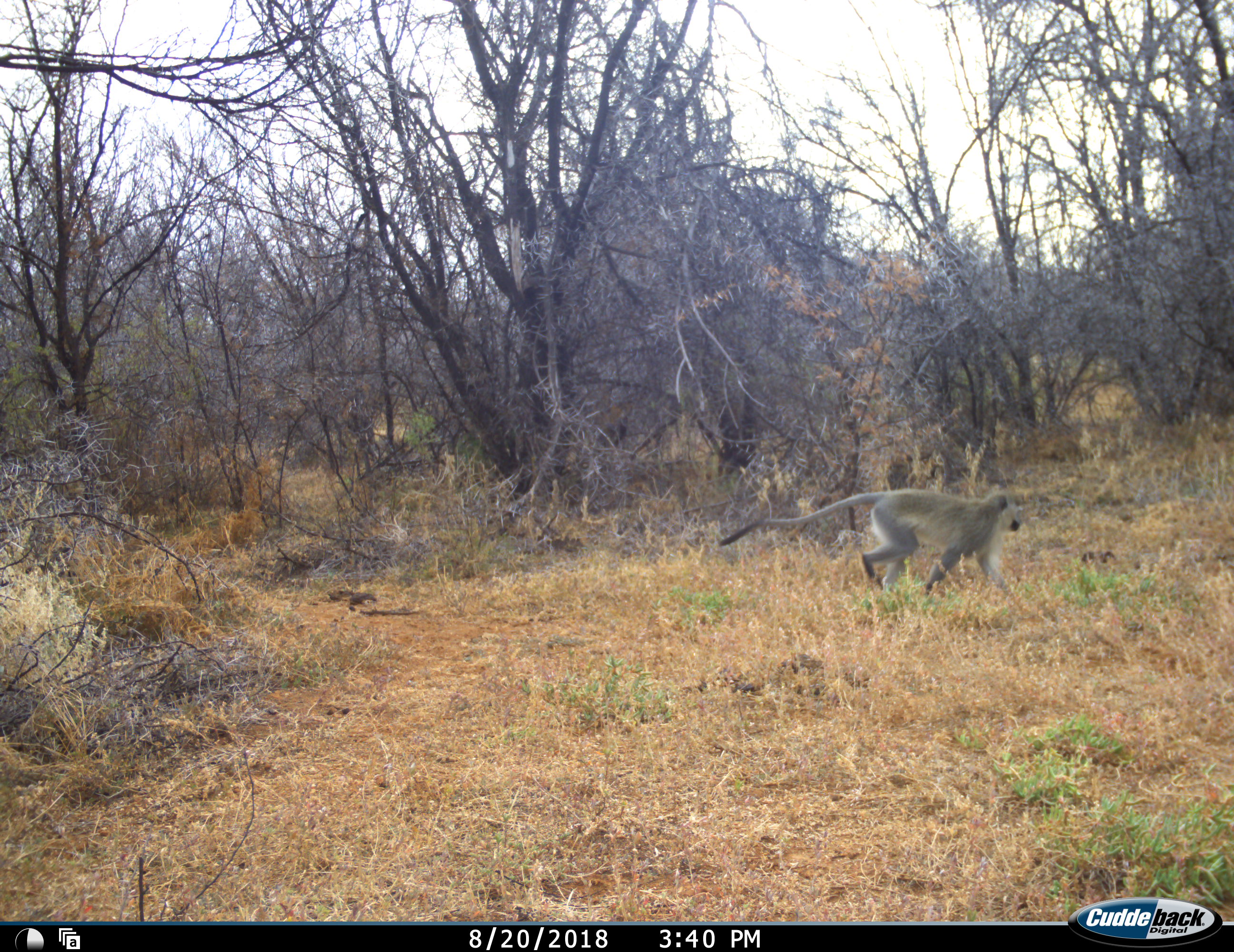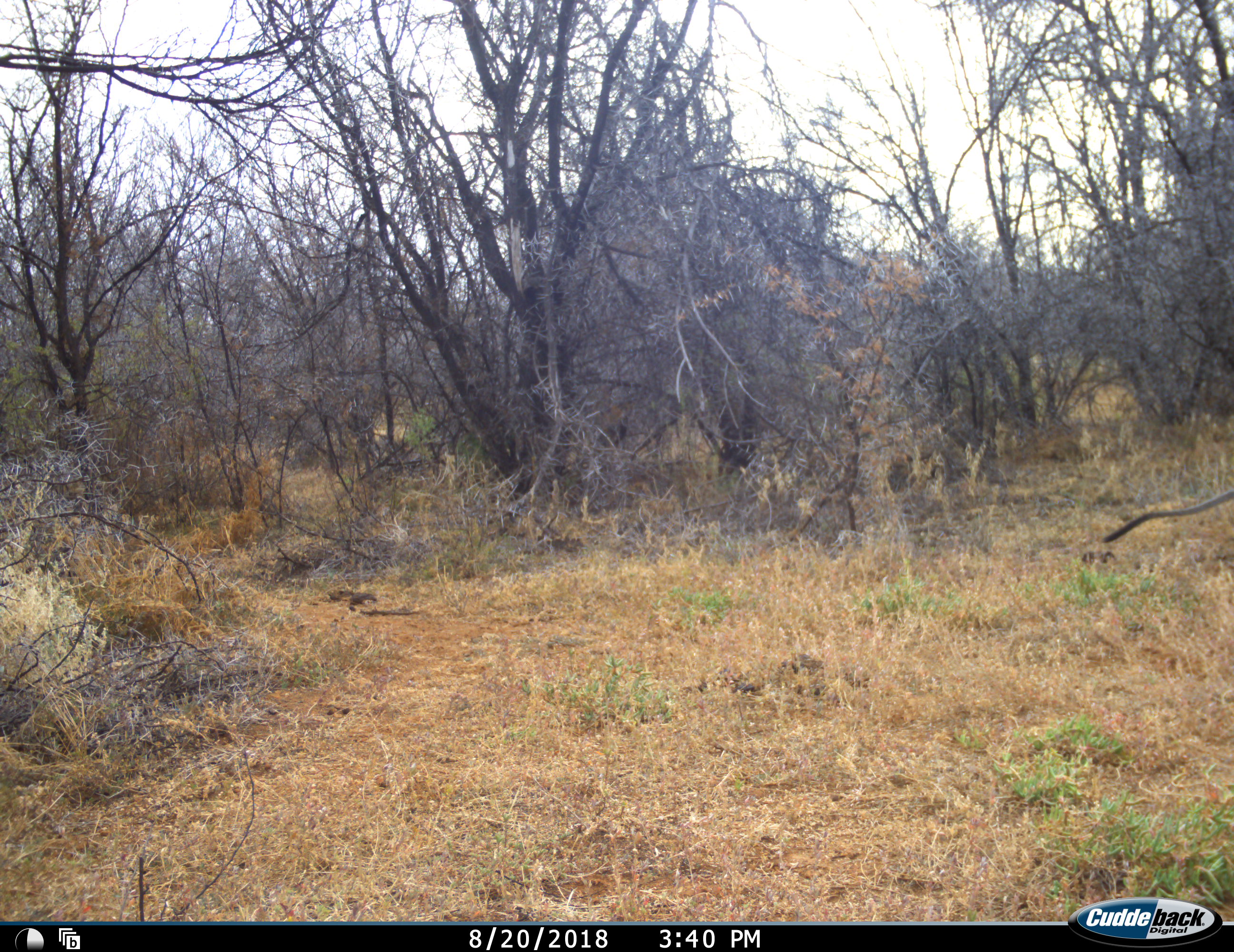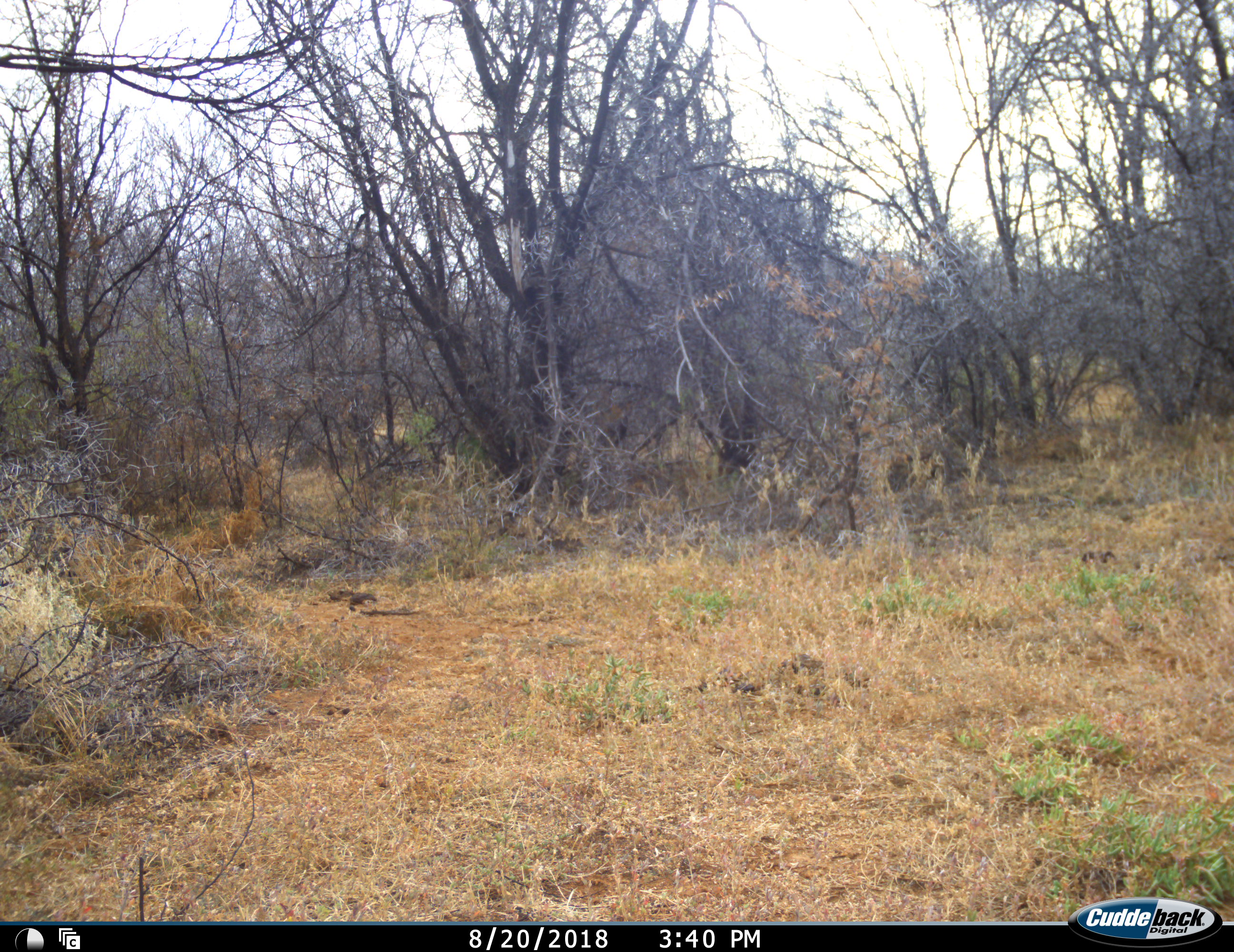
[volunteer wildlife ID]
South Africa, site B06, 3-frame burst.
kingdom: Animalia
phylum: Chordata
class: Mammalia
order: Primates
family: Cercopithecidae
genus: Chlorocebus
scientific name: Chlorocebus pygerythrus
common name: vervet monkey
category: monkeyvervet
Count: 1.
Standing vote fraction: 0%.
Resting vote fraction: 0%.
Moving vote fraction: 100%.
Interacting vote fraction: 0%.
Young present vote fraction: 0%.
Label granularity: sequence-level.